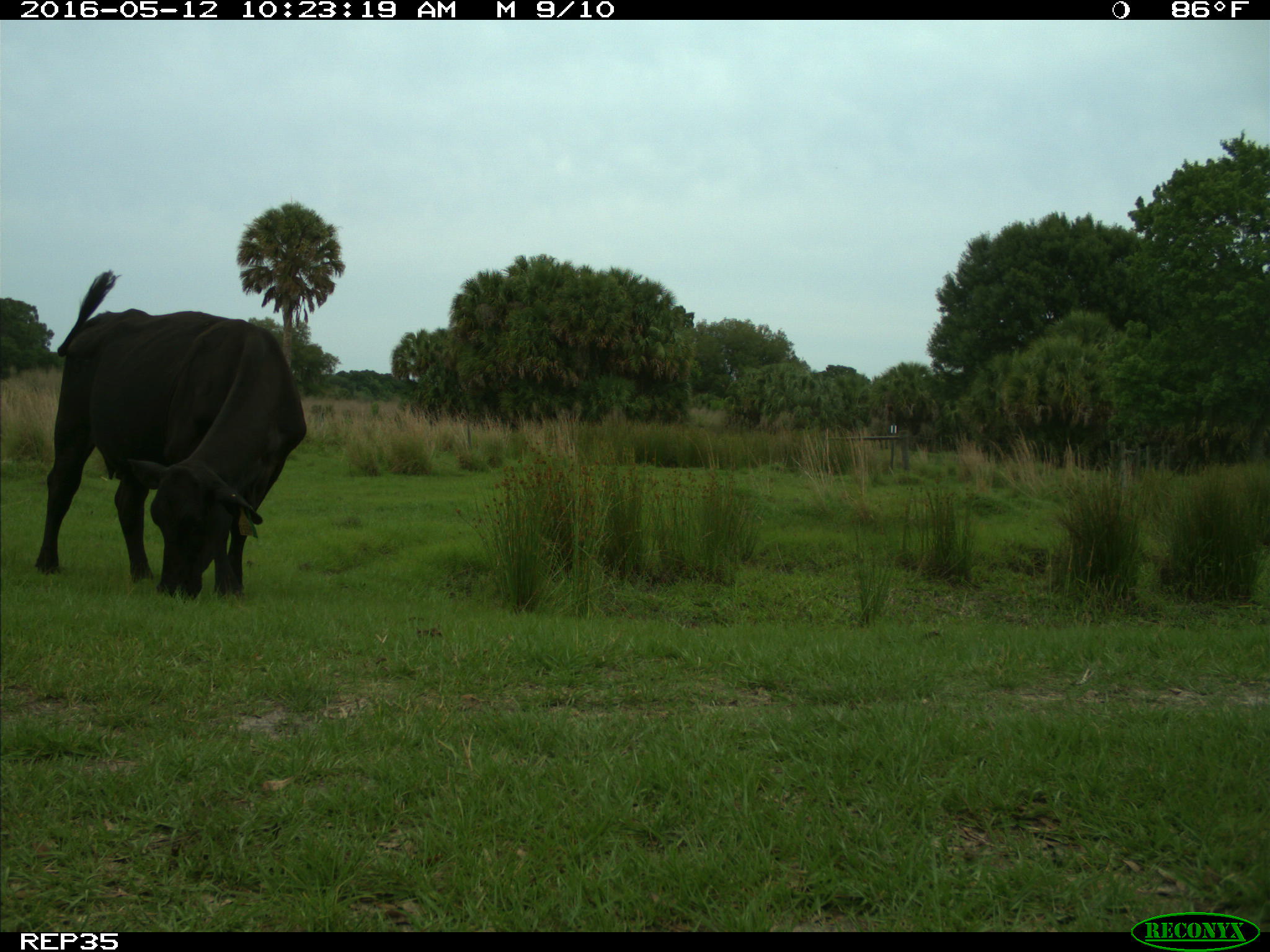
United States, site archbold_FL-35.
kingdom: Animalia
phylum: Chordata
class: Mammalia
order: Artiodactyla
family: Bovidae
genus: Bos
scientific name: Bos taurus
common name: domestic cow